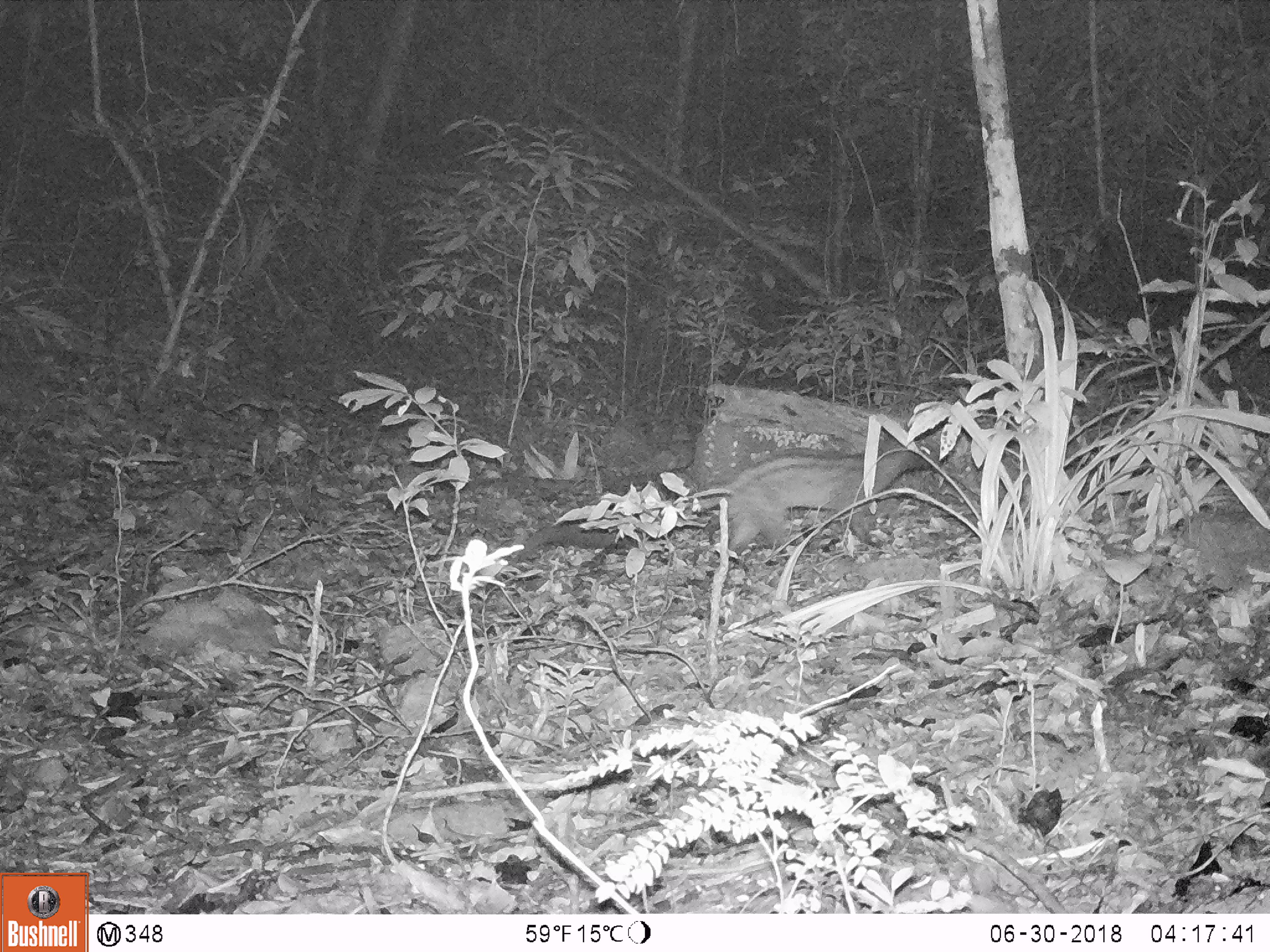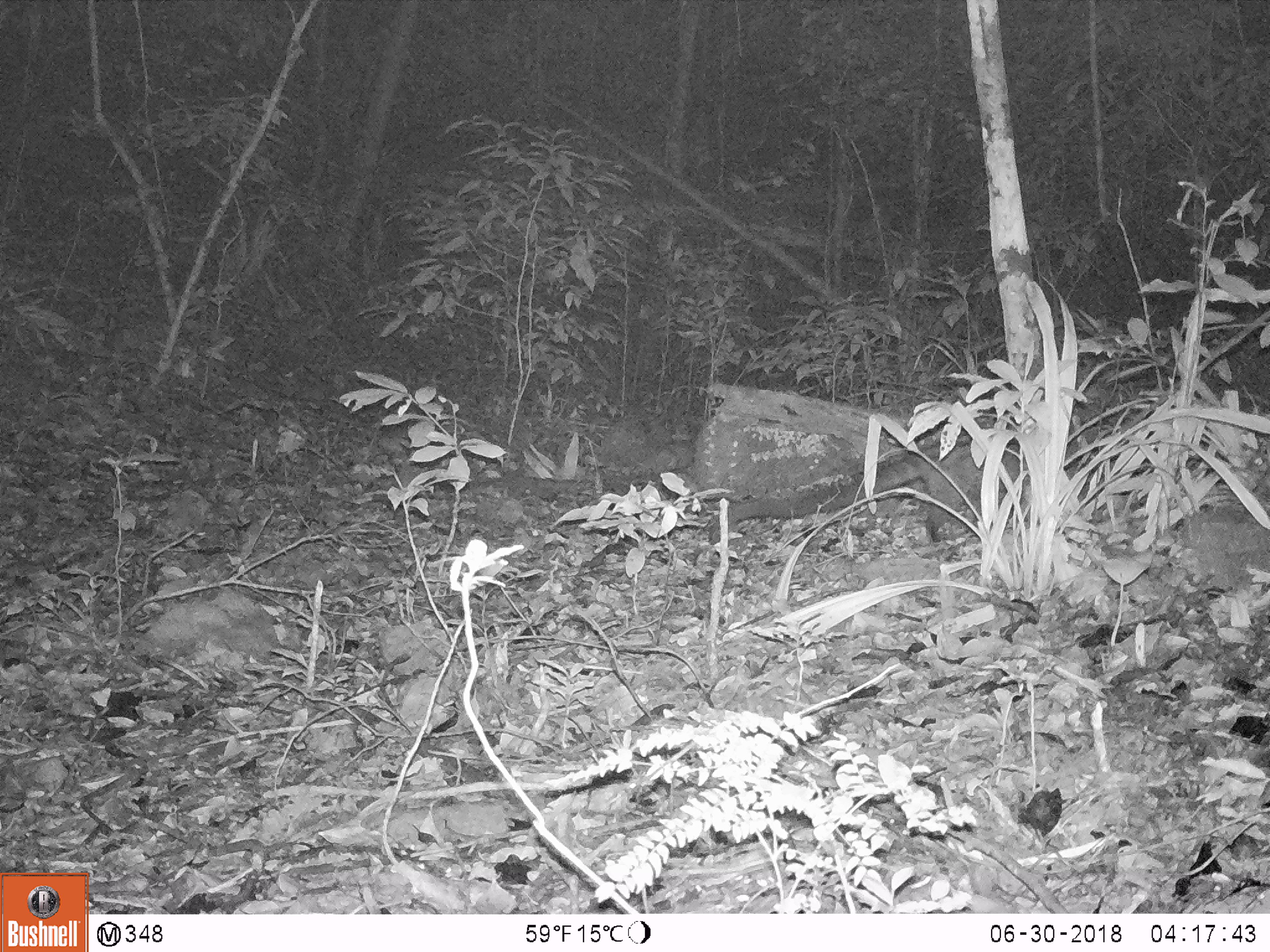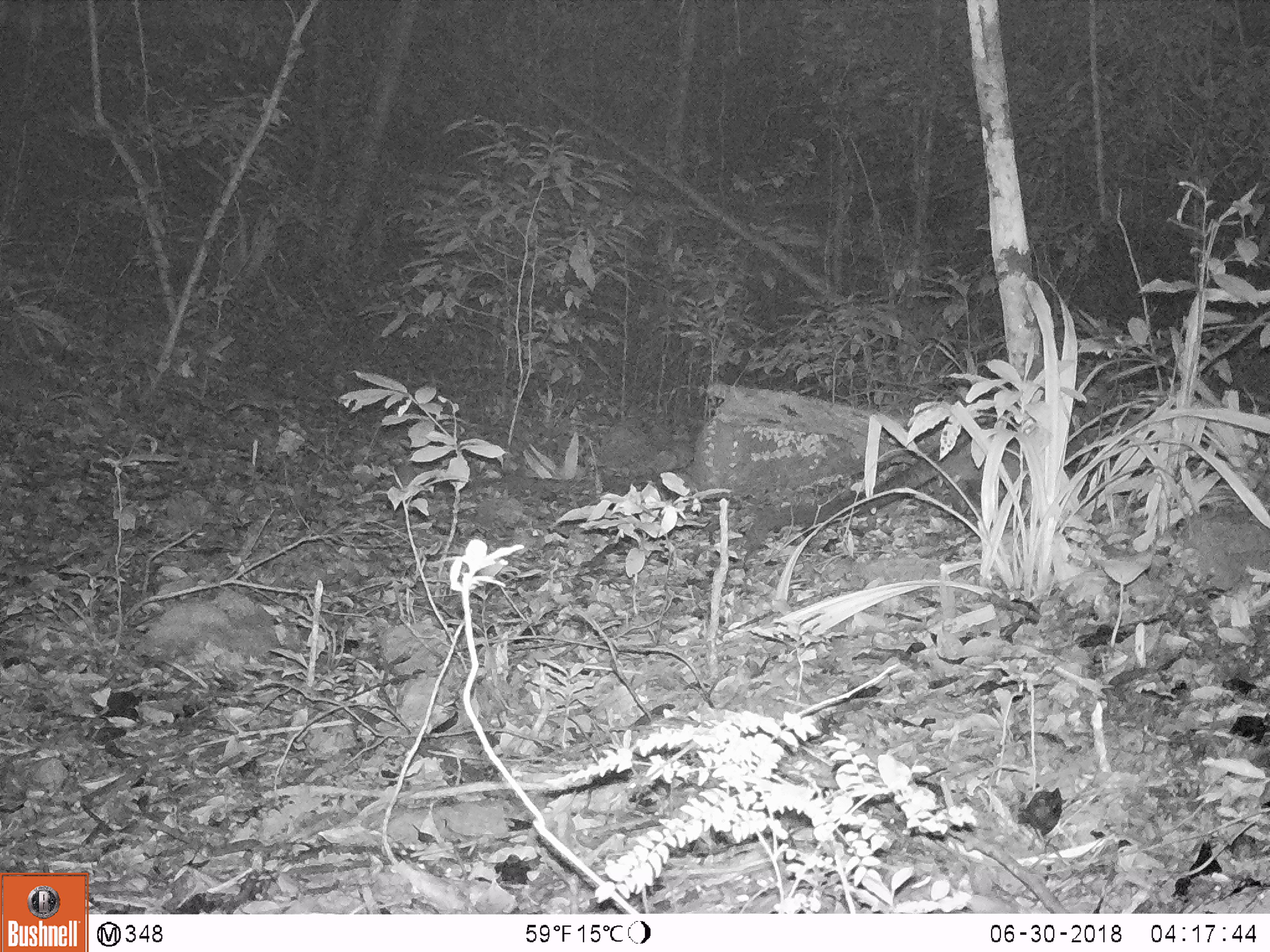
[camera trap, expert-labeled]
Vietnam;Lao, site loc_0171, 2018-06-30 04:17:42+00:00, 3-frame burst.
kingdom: Animalia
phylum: Chordata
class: Mammalia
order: Carnivora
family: Viverridae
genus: Paradoxurus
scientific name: Paradoxurus hermaphroditus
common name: common palm civet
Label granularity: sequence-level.